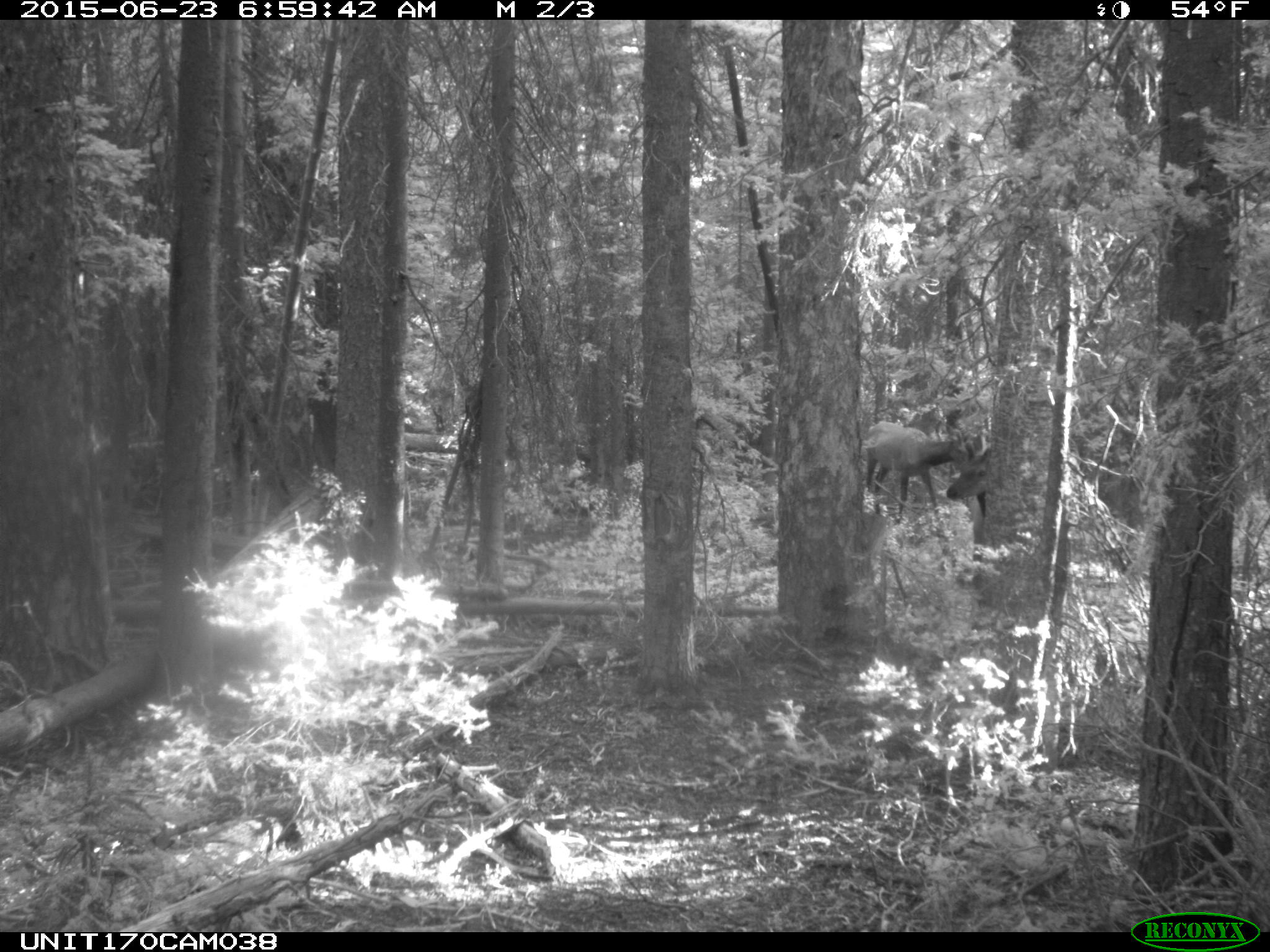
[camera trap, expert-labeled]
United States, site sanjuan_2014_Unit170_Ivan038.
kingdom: Animalia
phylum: Chordata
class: Mammalia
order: Artiodactyla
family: Cervidae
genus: Cervus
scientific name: Cervus elaphus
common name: red deer